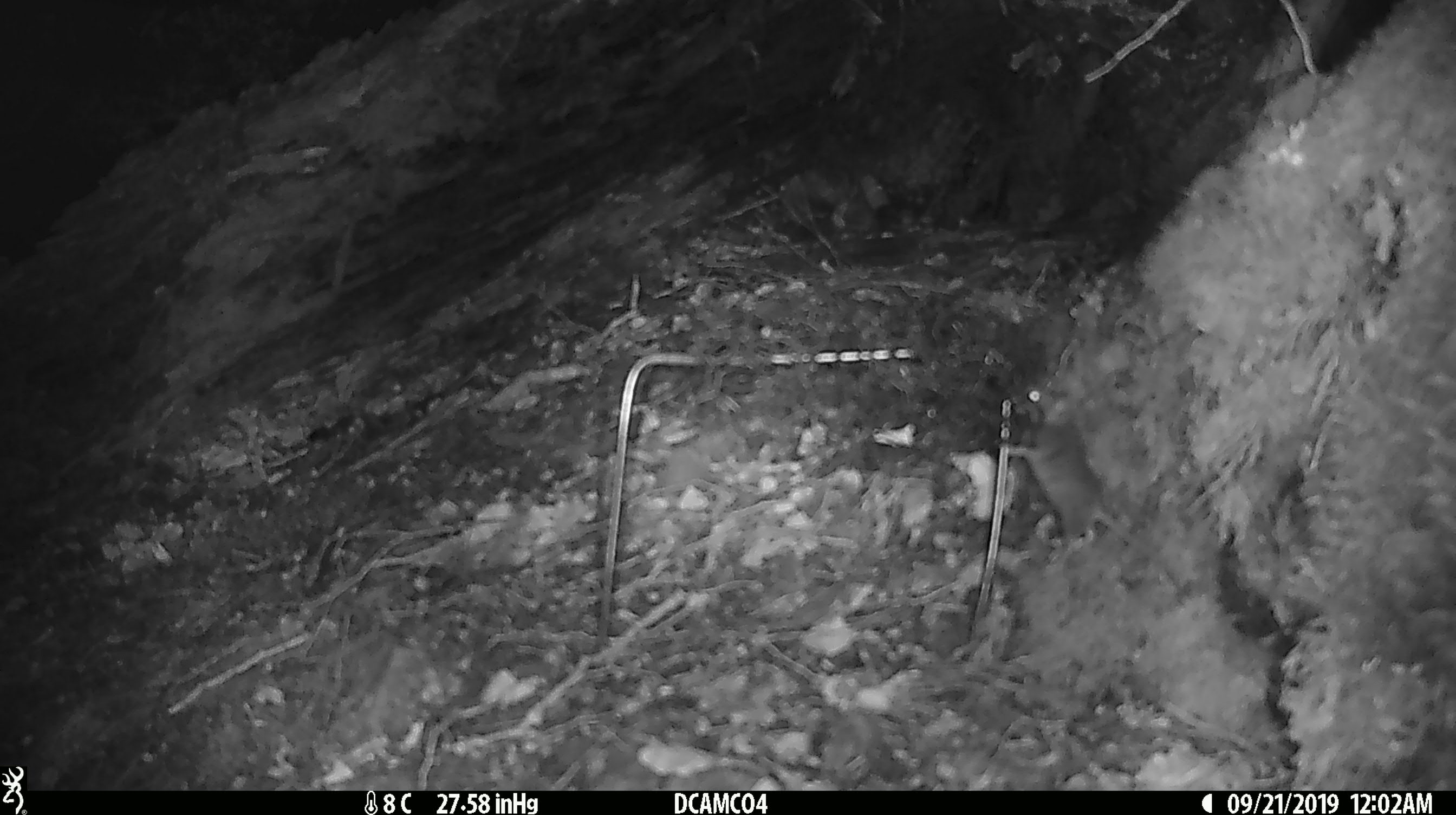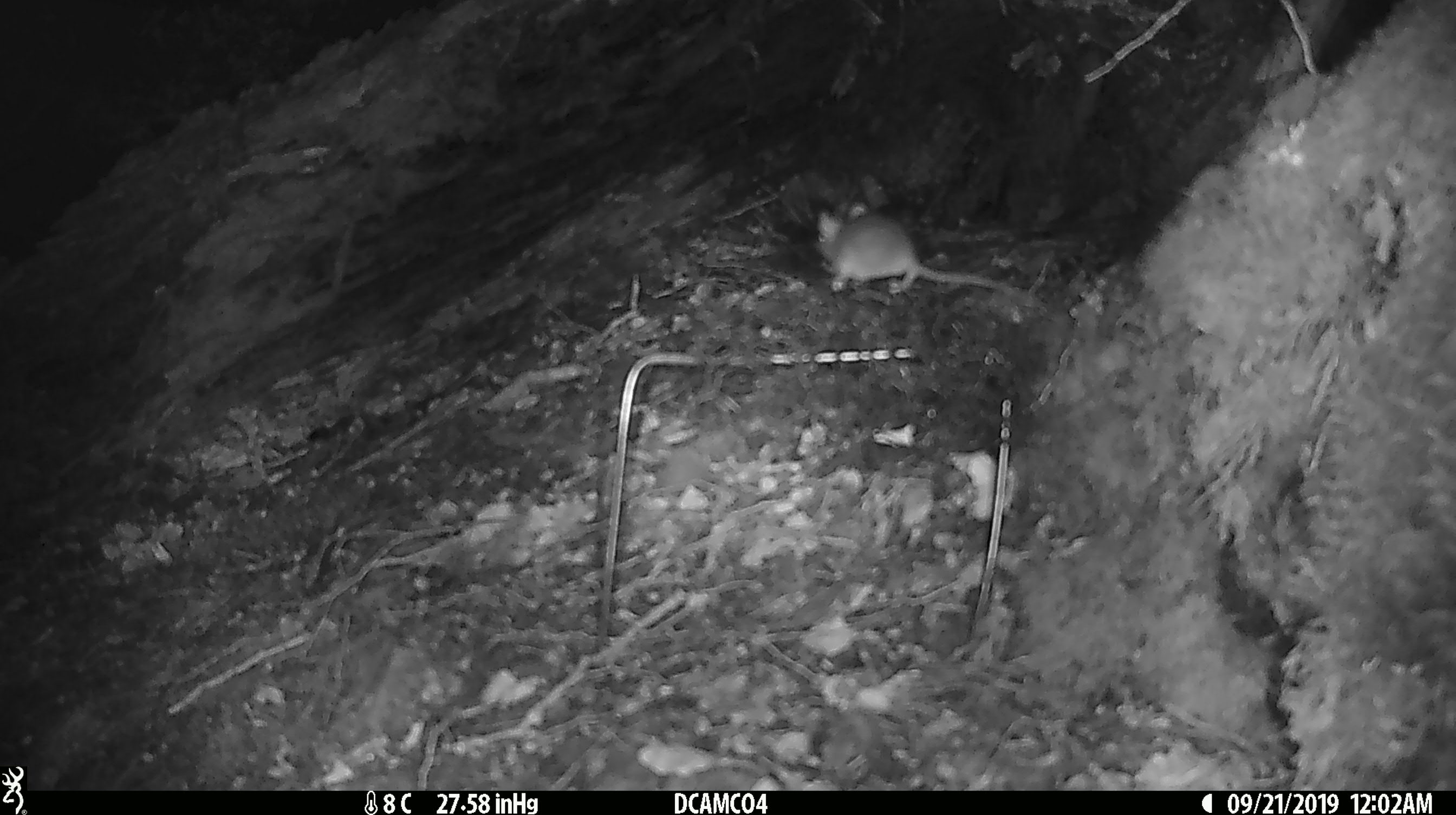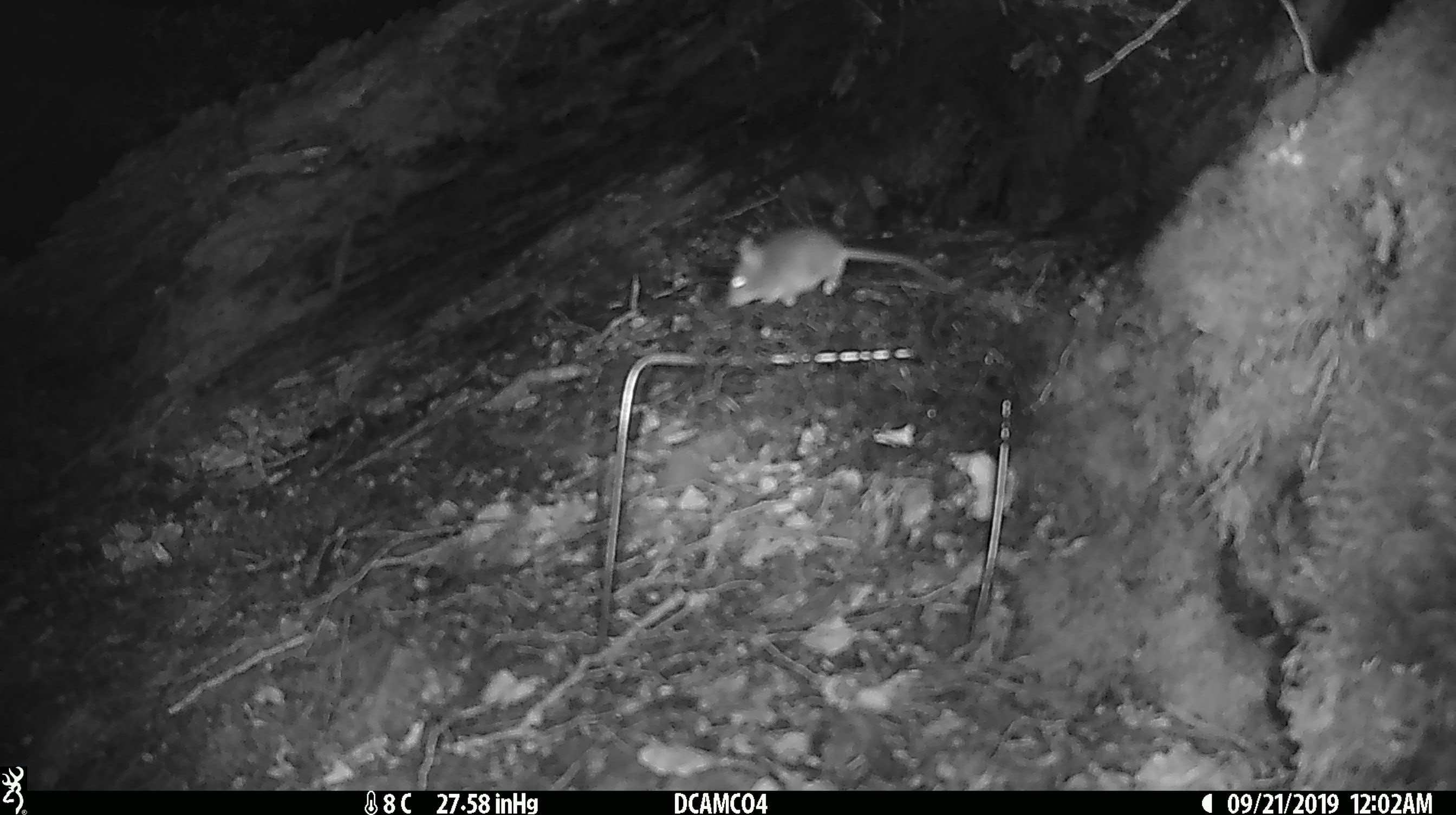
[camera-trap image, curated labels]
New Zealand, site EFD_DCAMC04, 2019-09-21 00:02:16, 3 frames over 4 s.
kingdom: Animalia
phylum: Chordata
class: Mammalia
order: Rodentia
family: Muridae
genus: Mus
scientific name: Mus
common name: mouse